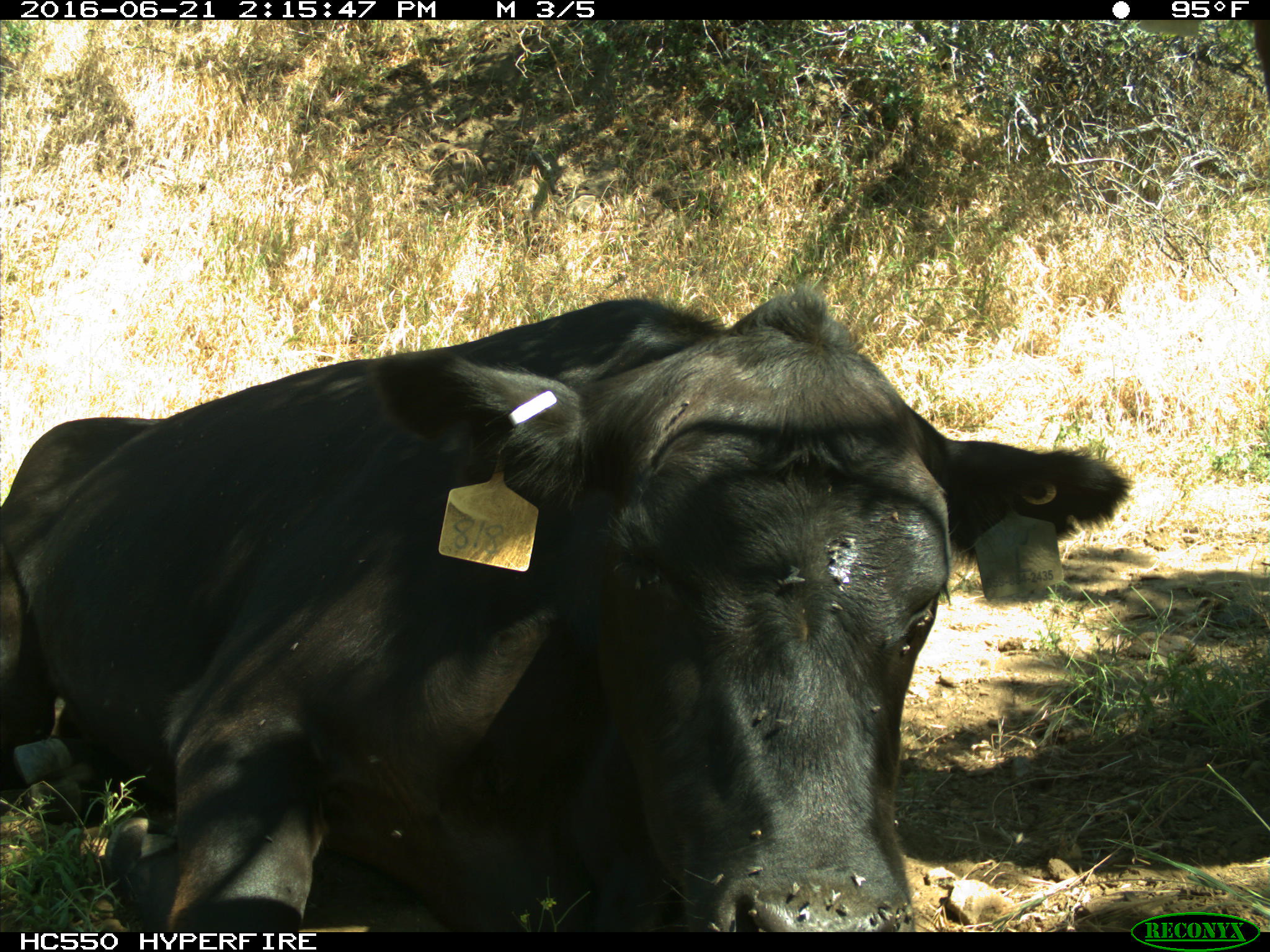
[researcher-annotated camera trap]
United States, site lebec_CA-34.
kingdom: Animalia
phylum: Chordata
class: Mammalia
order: Artiodactyla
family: Bovidae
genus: Bos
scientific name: Bos taurus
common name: domestic cow